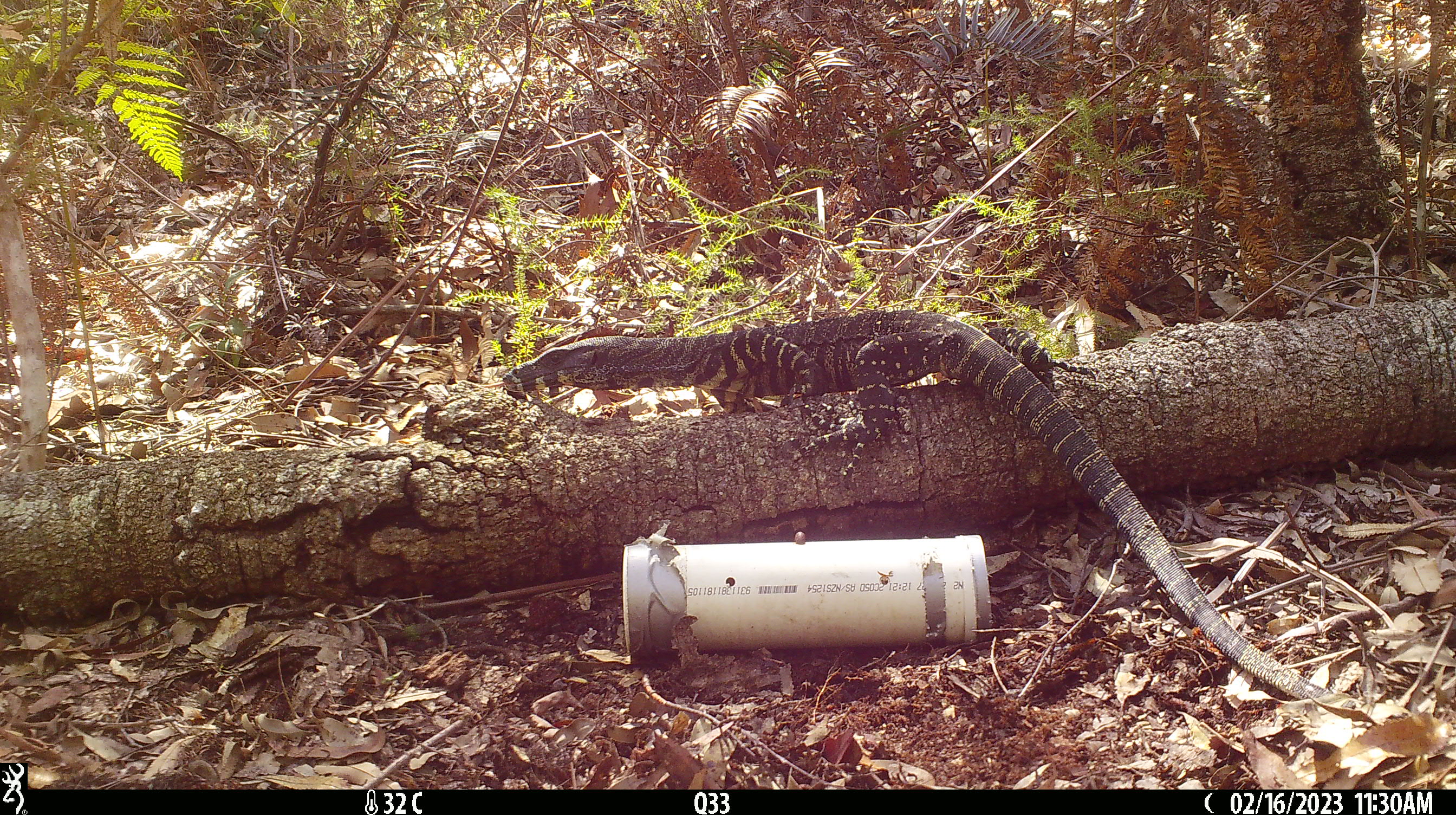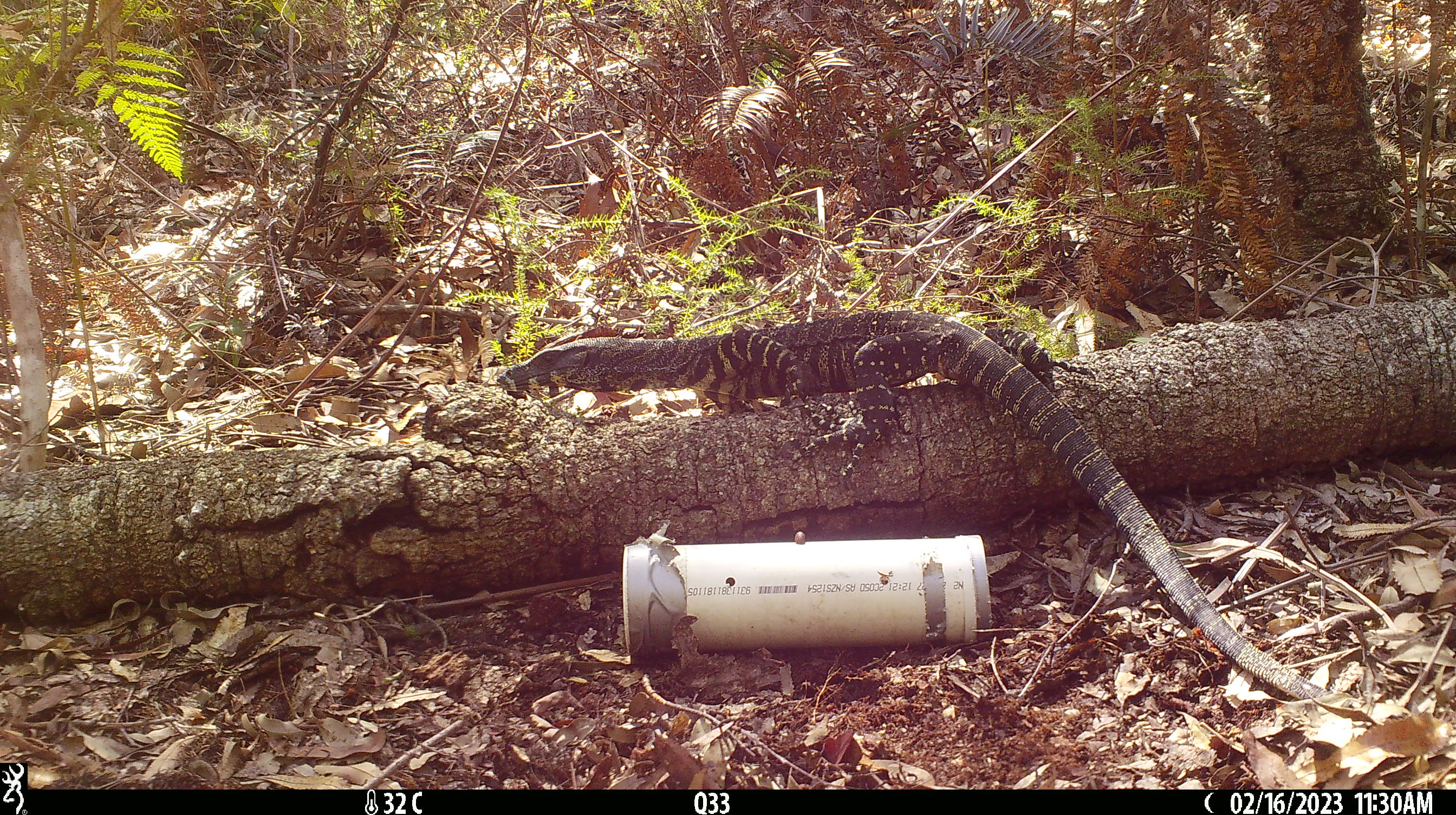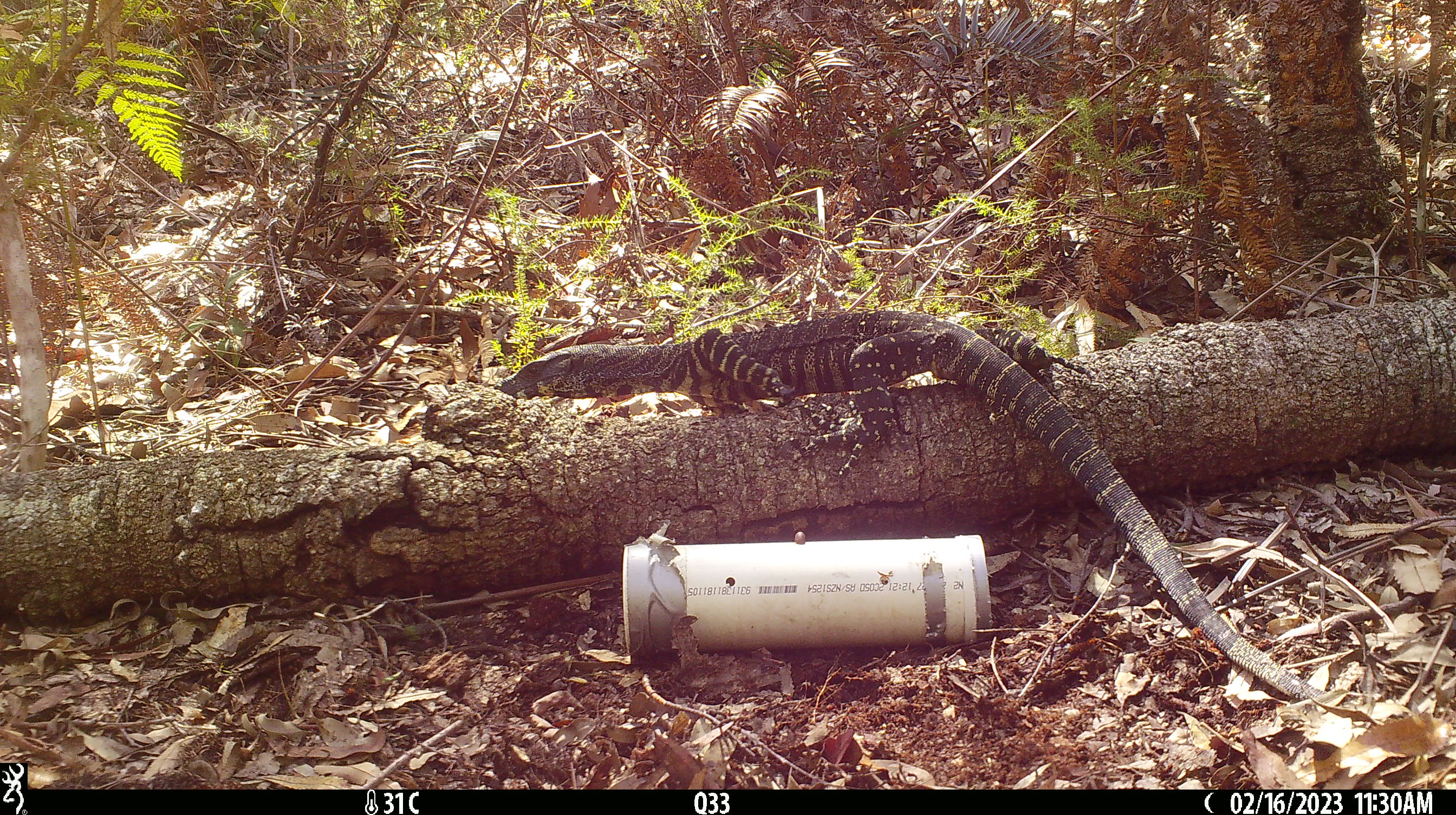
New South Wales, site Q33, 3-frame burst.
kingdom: Animalia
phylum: Chordata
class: Reptilia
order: Squamata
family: Varanidae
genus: Varanus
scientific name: Varanus varius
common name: lace monitor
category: goanna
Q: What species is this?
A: Goanna (lace monitor) (Varanus varius).